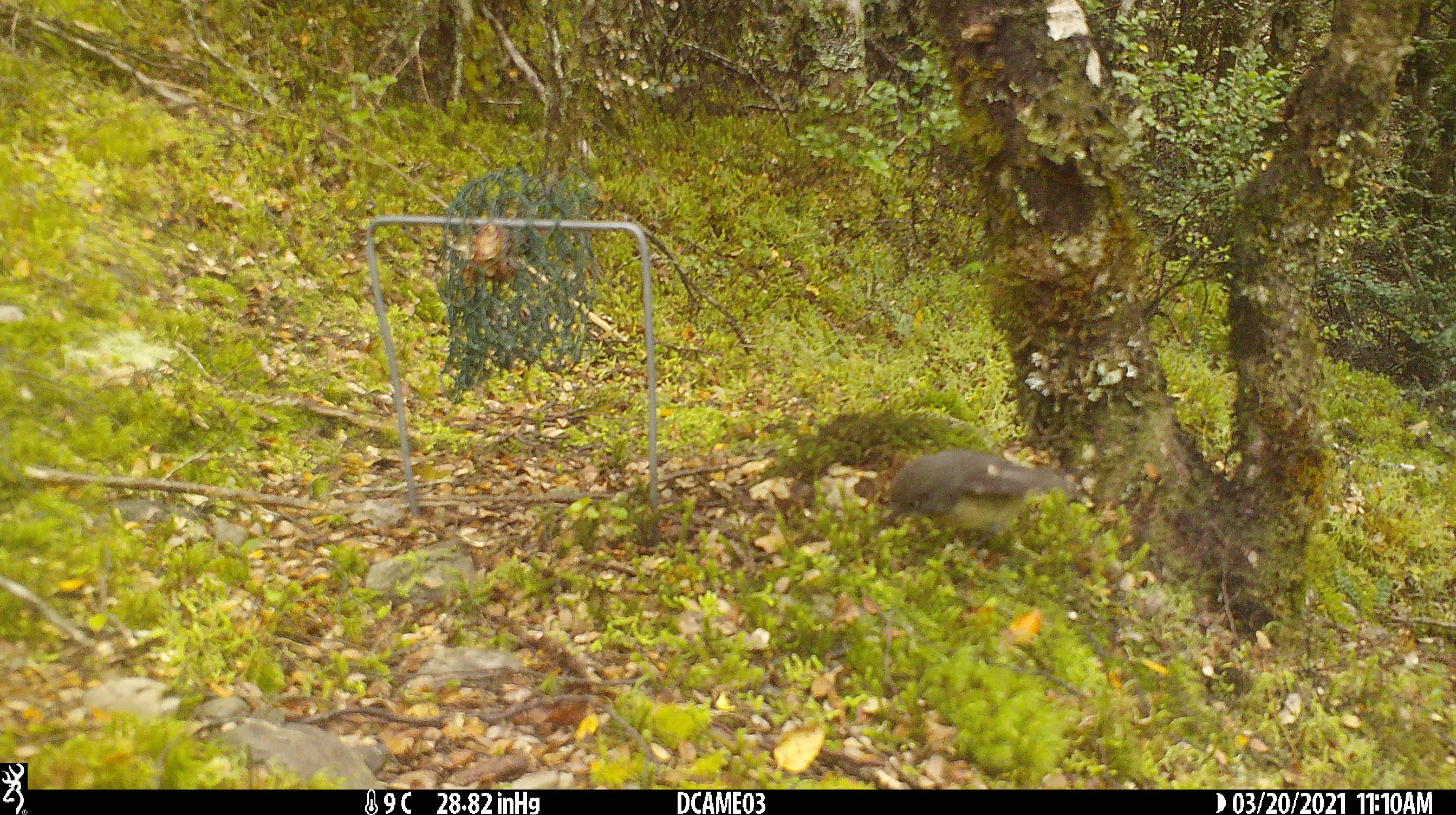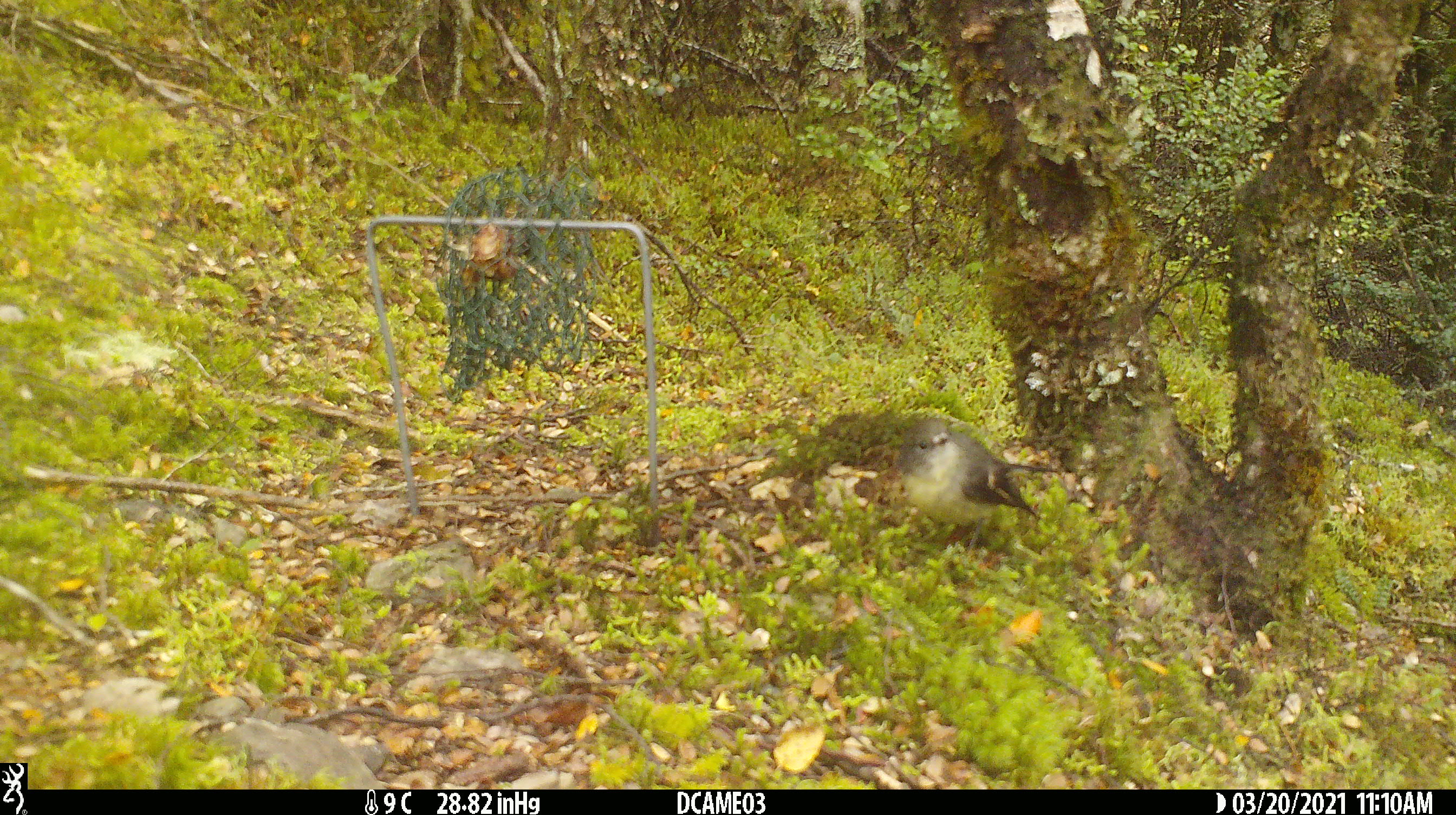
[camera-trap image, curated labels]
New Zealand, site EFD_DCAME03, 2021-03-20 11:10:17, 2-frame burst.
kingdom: Animalia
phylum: Chordata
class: Aves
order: Passeriformes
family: Petroicidae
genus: Petroica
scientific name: Petroica macrocephala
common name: tomtit